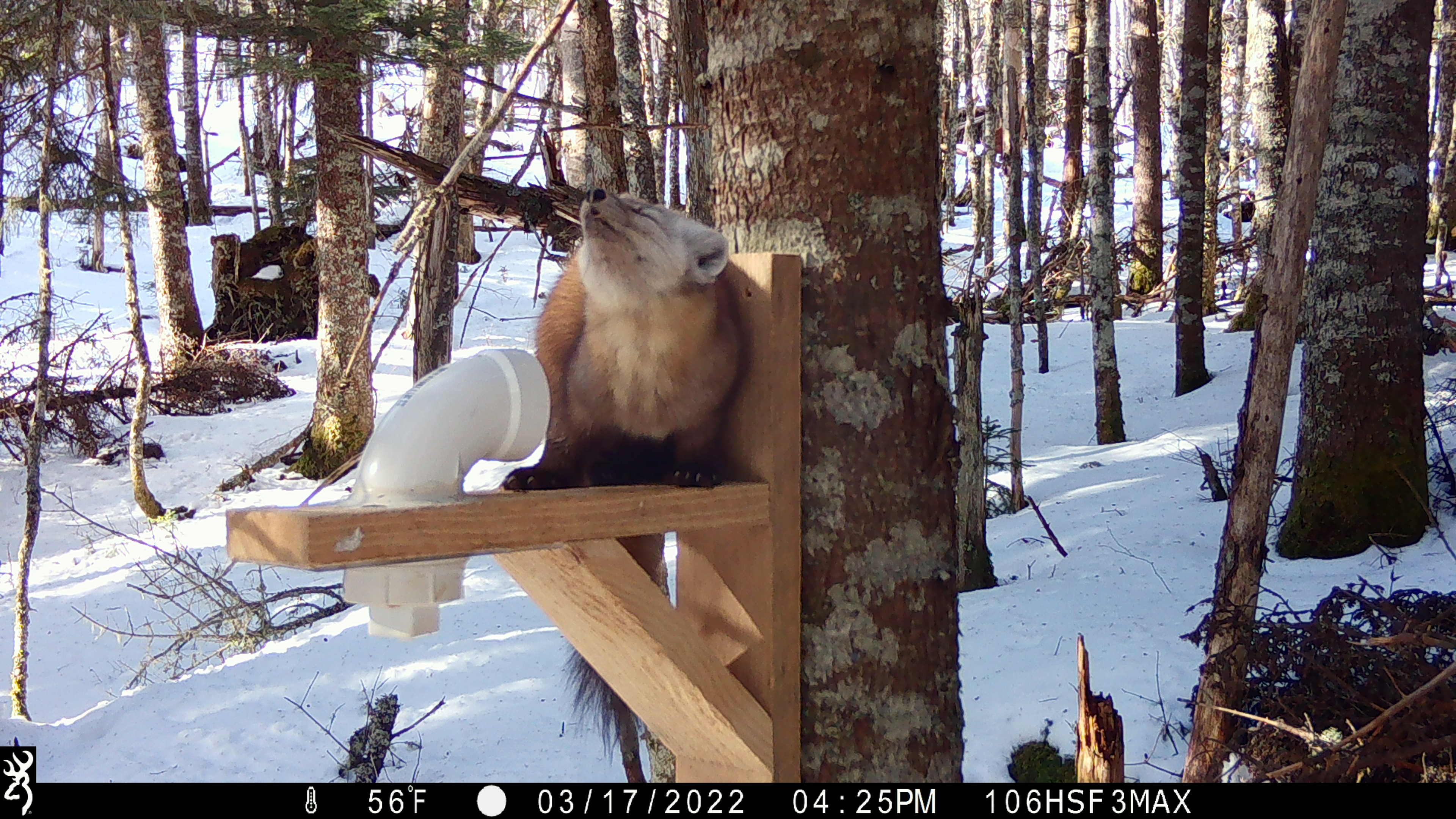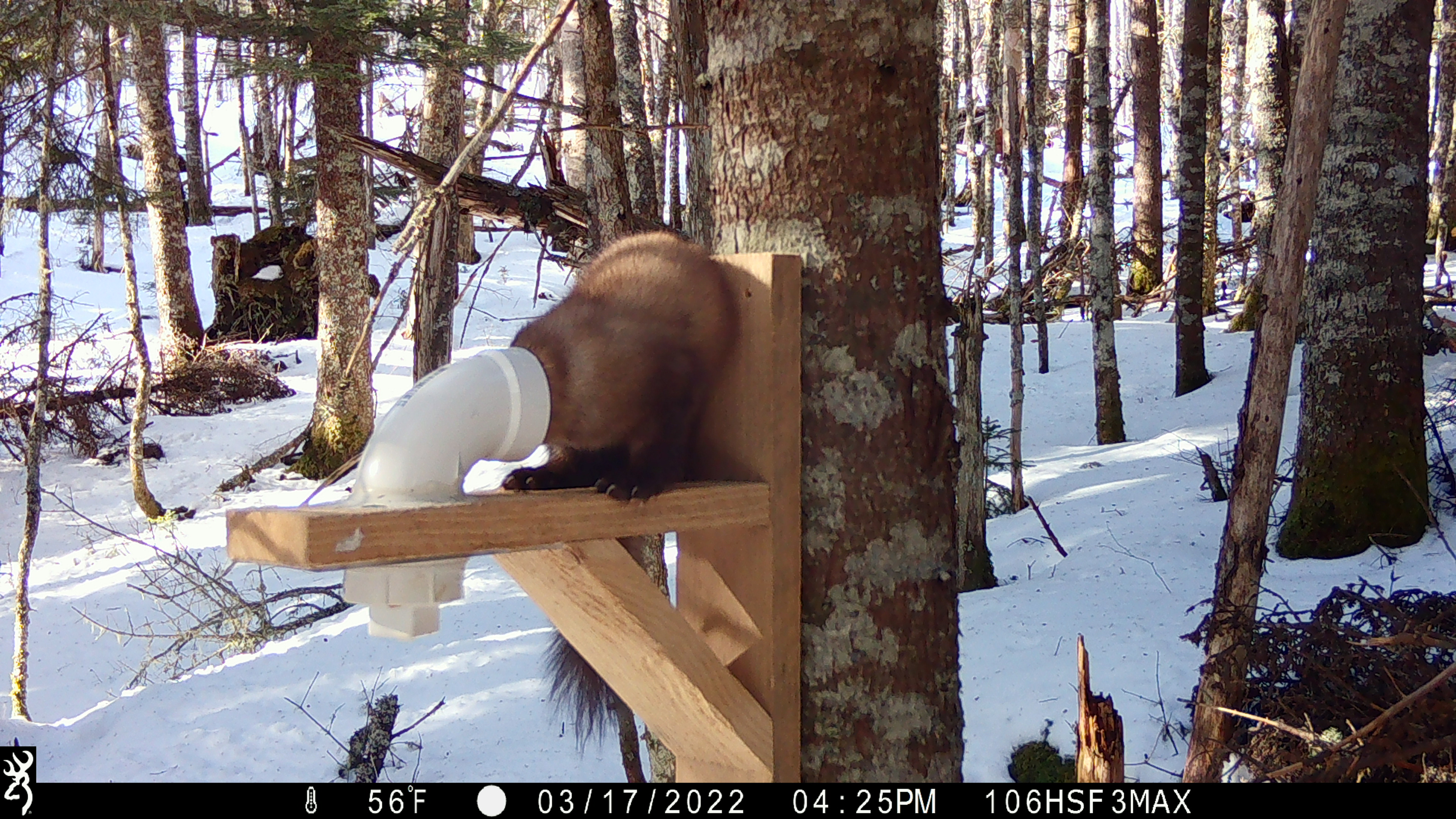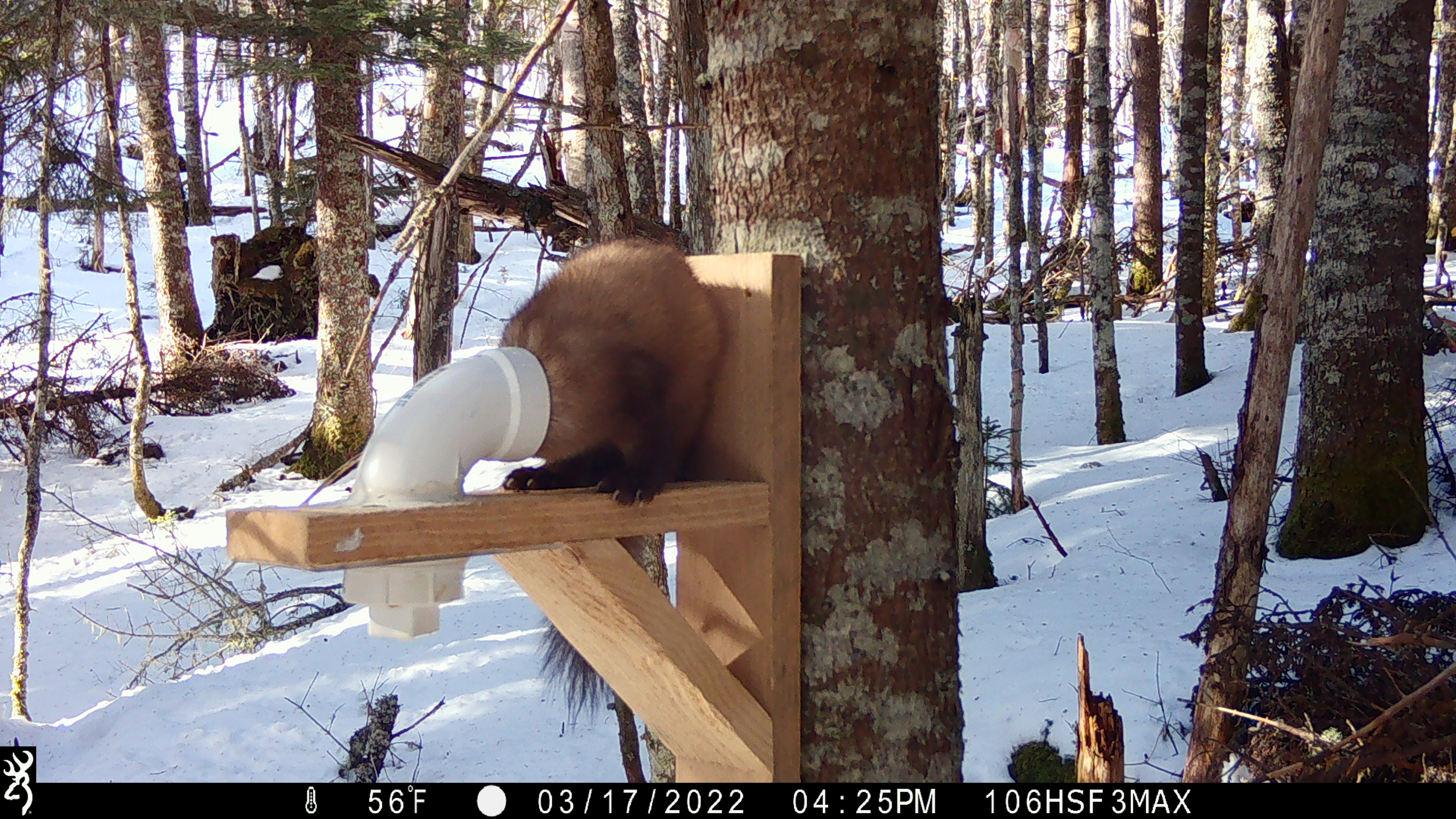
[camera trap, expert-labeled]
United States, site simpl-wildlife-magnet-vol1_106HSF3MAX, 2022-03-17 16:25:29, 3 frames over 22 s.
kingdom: Animalia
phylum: Chordata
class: Mammalia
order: Carnivora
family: Mustelidae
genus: Martes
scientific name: Martes americana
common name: american marten